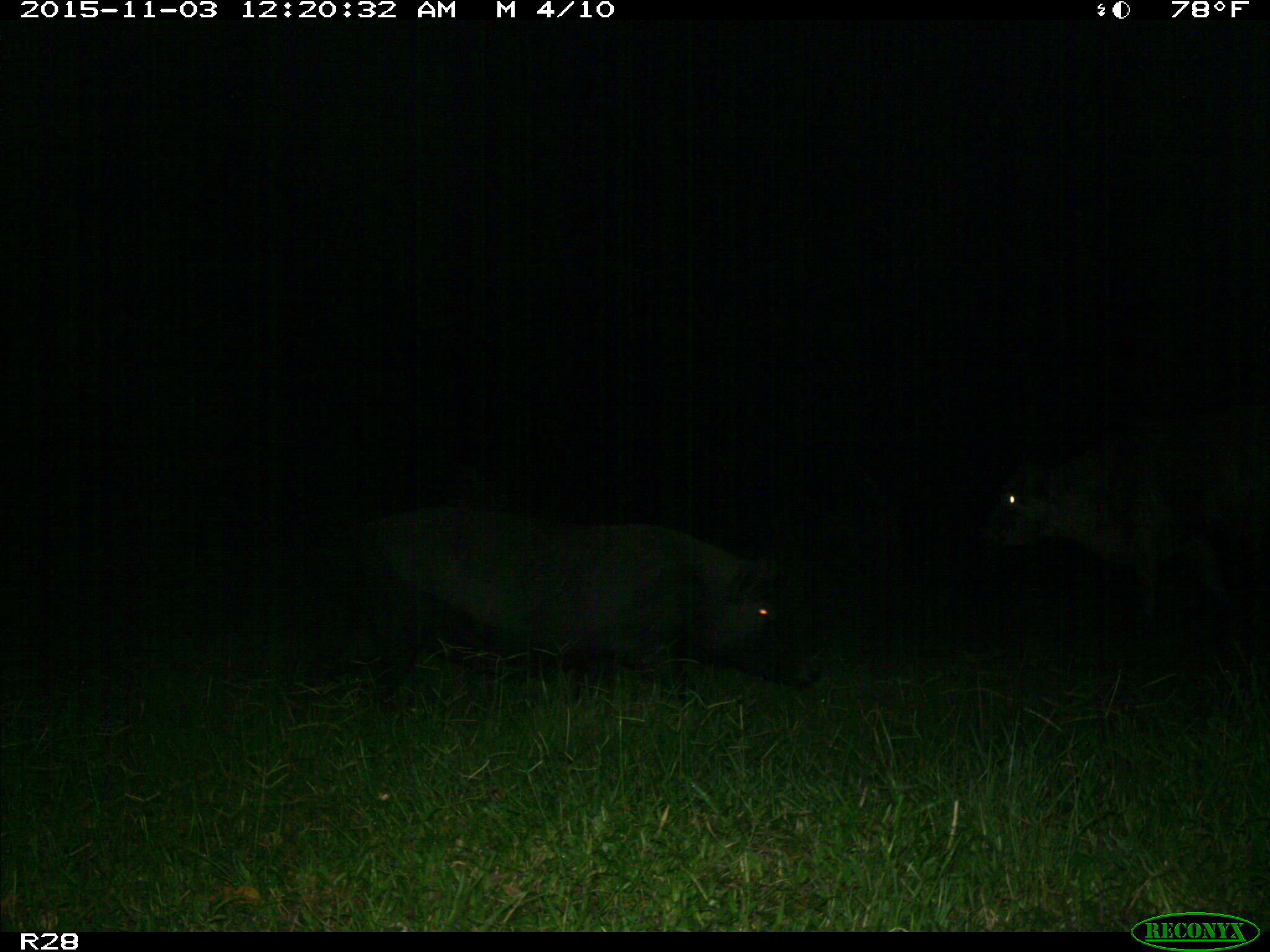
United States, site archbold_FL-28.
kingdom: Animalia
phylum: Chordata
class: Mammalia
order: Artiodactyla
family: Suidae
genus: Sus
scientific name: Sus scrofa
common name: wild boar